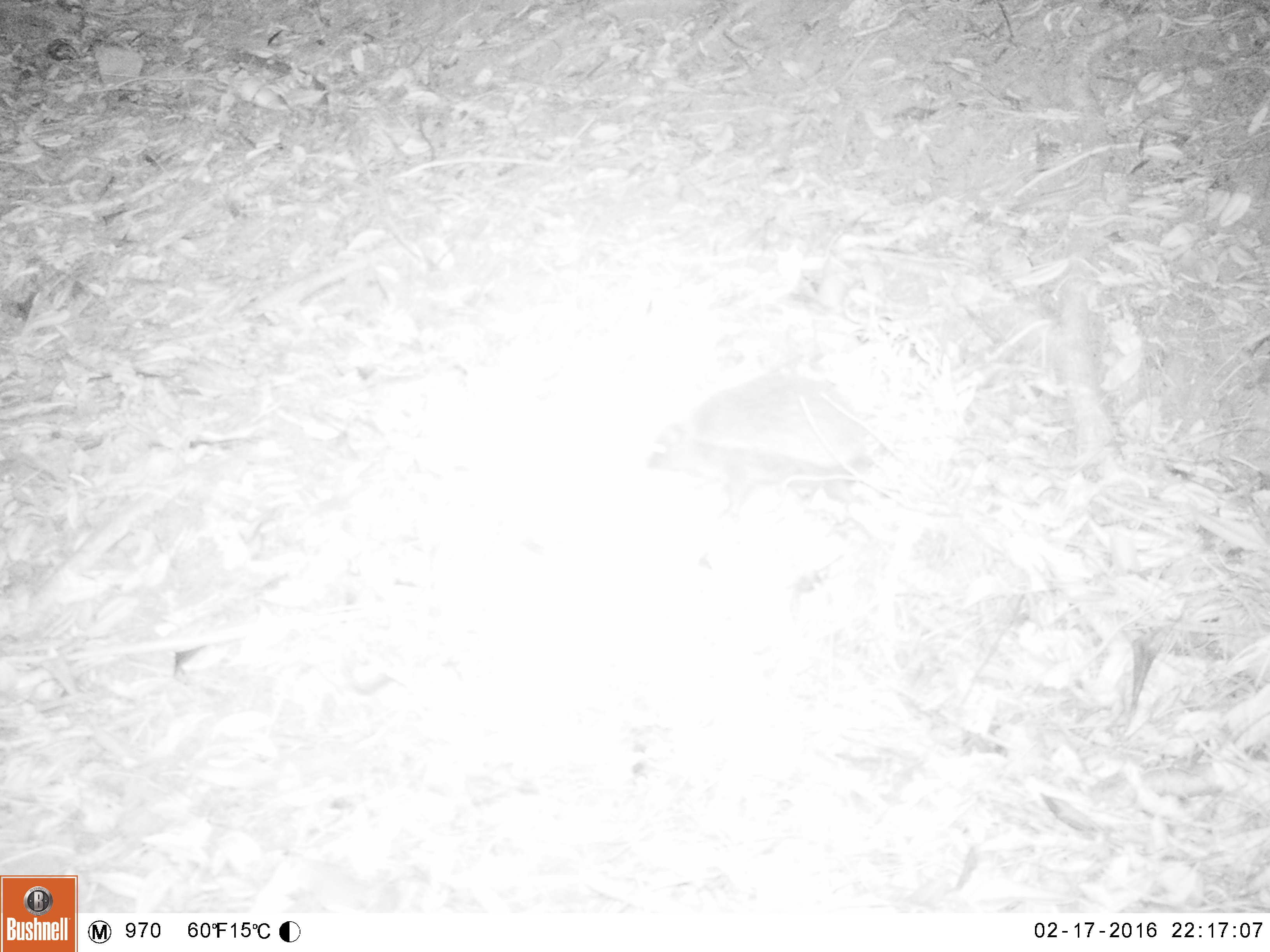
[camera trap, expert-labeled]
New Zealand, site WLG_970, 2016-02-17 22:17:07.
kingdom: Animalia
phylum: Chordata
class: Mammalia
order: Eulipotyphla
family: Erinaceidae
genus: Erinaceus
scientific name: Erinaceus europaeus europaeus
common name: european hedgehog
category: hedgehog